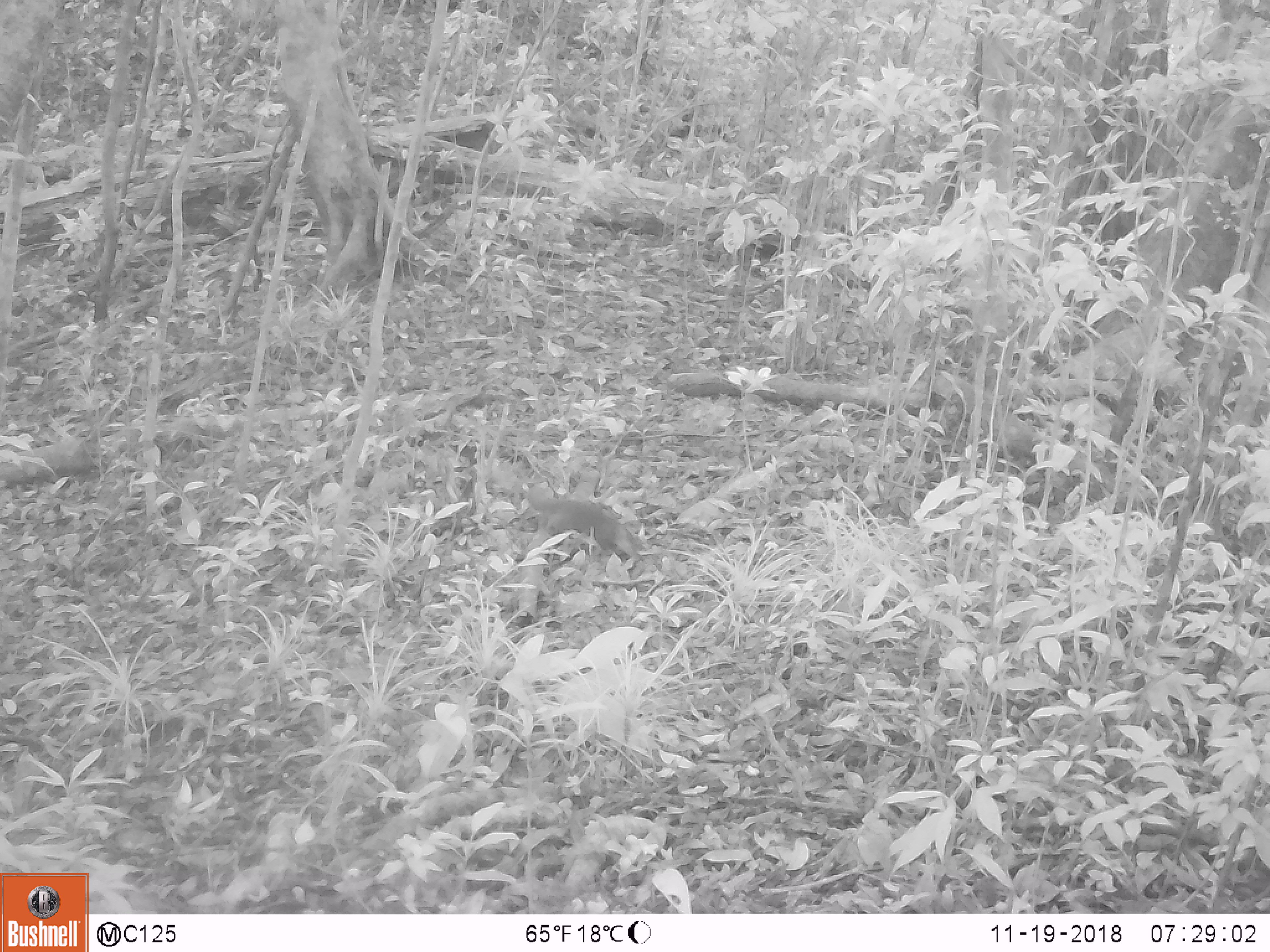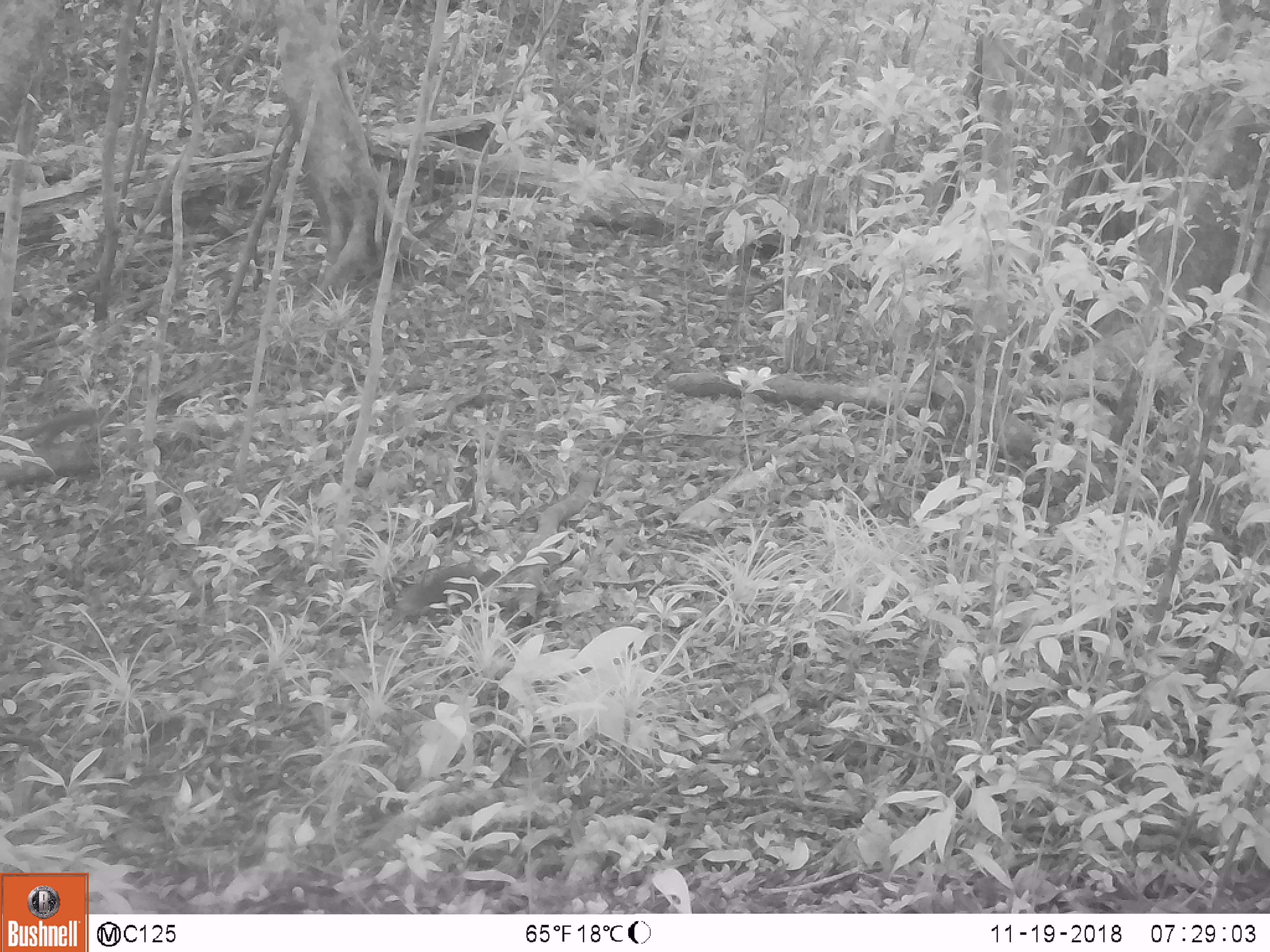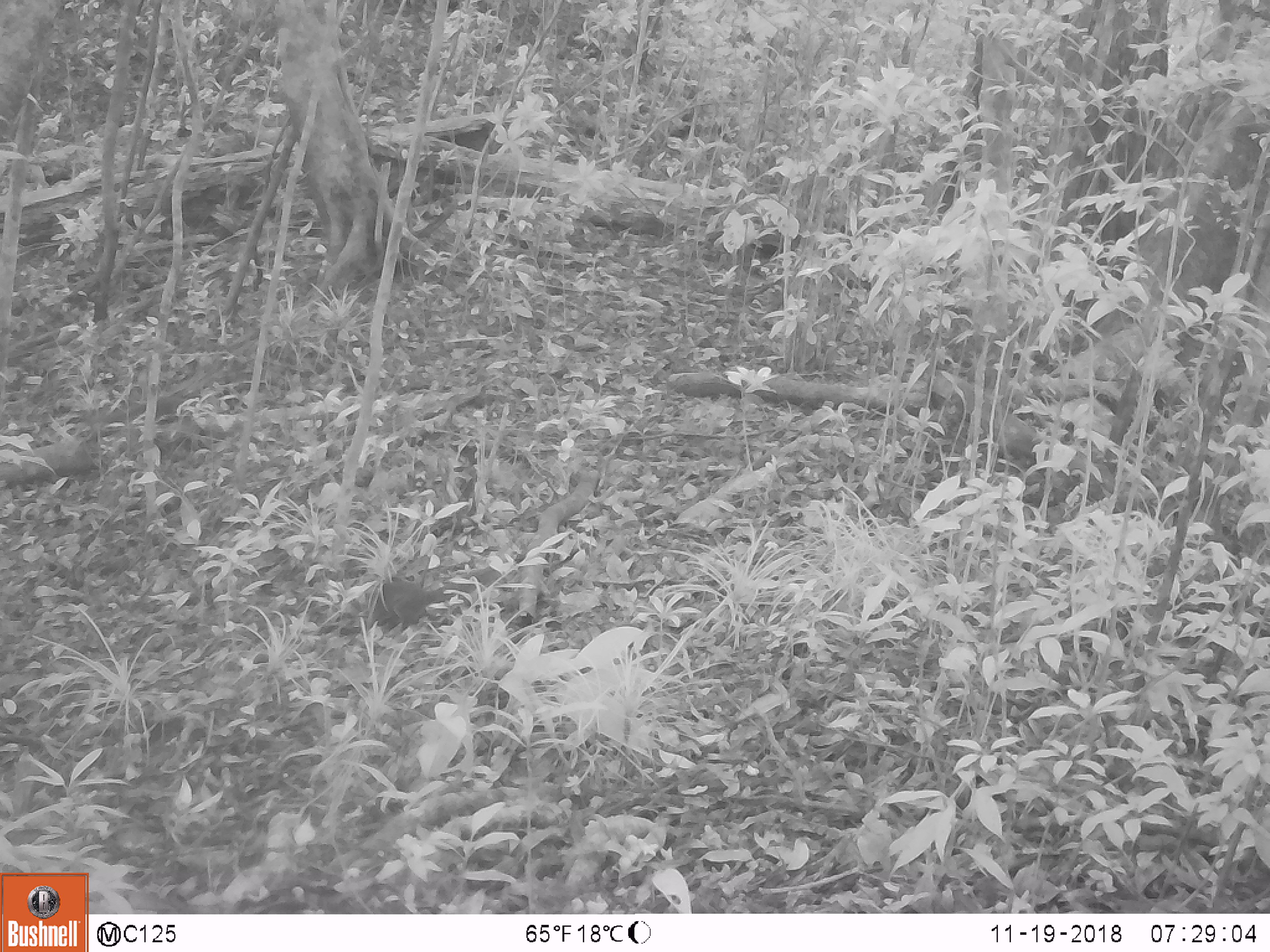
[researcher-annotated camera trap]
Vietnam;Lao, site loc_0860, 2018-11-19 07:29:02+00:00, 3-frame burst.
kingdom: Animalia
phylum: Chordata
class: Mammalia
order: Rodentia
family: Sciuridae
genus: Dremomys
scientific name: Dremomys rufigenis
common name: red-cheeked squirrel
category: red cheeked squirrel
Red cheeked squirrel (red-cheeked squirrel) (Dremomys rufigenis). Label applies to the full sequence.